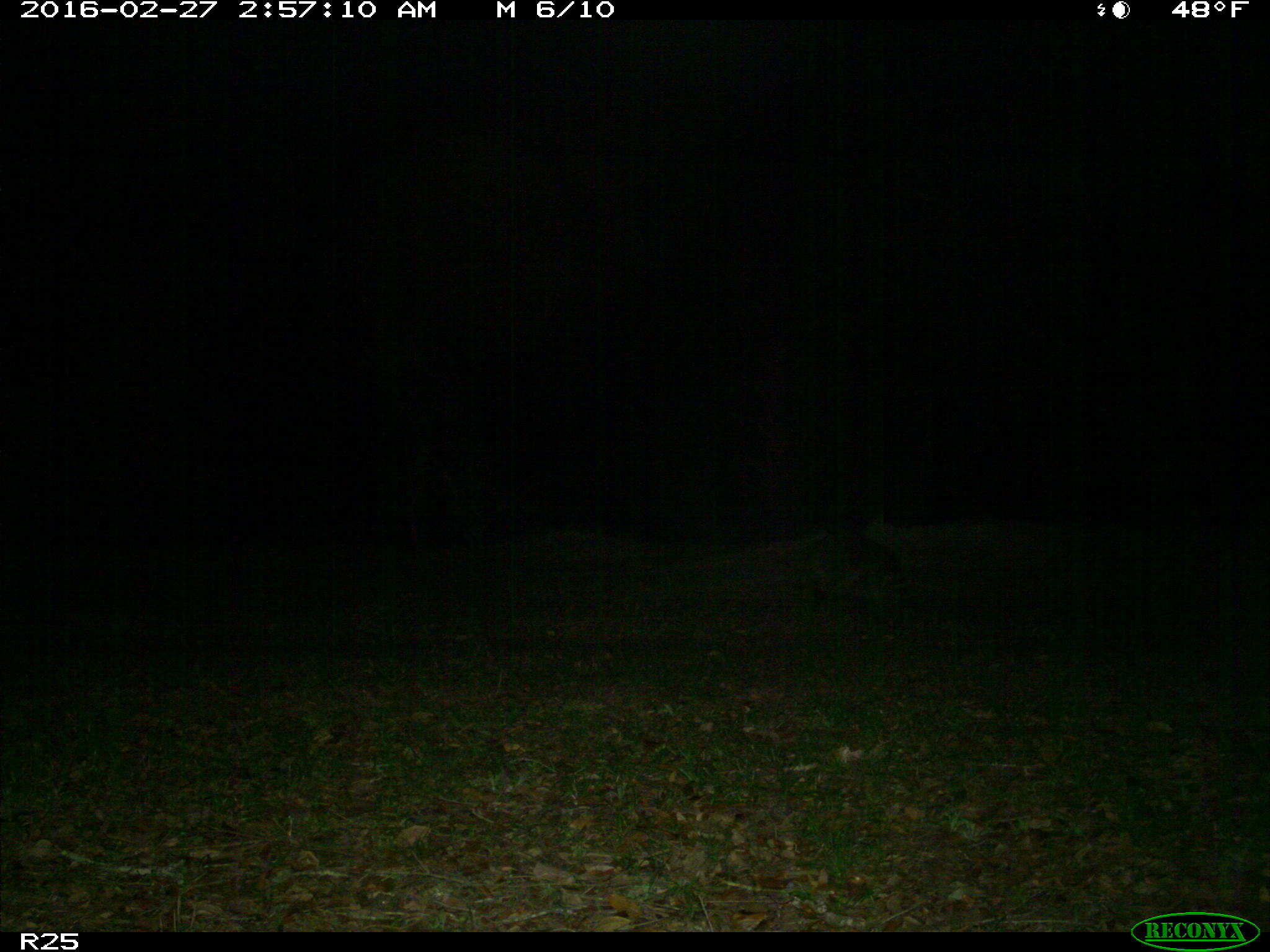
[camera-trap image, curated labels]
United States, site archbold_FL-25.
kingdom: Animalia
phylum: Chordata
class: Mammalia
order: Carnivora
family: Procyonidae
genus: Procyon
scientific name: Procyon lotor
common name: common raccoon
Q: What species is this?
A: Procyon lotor (common raccoon).